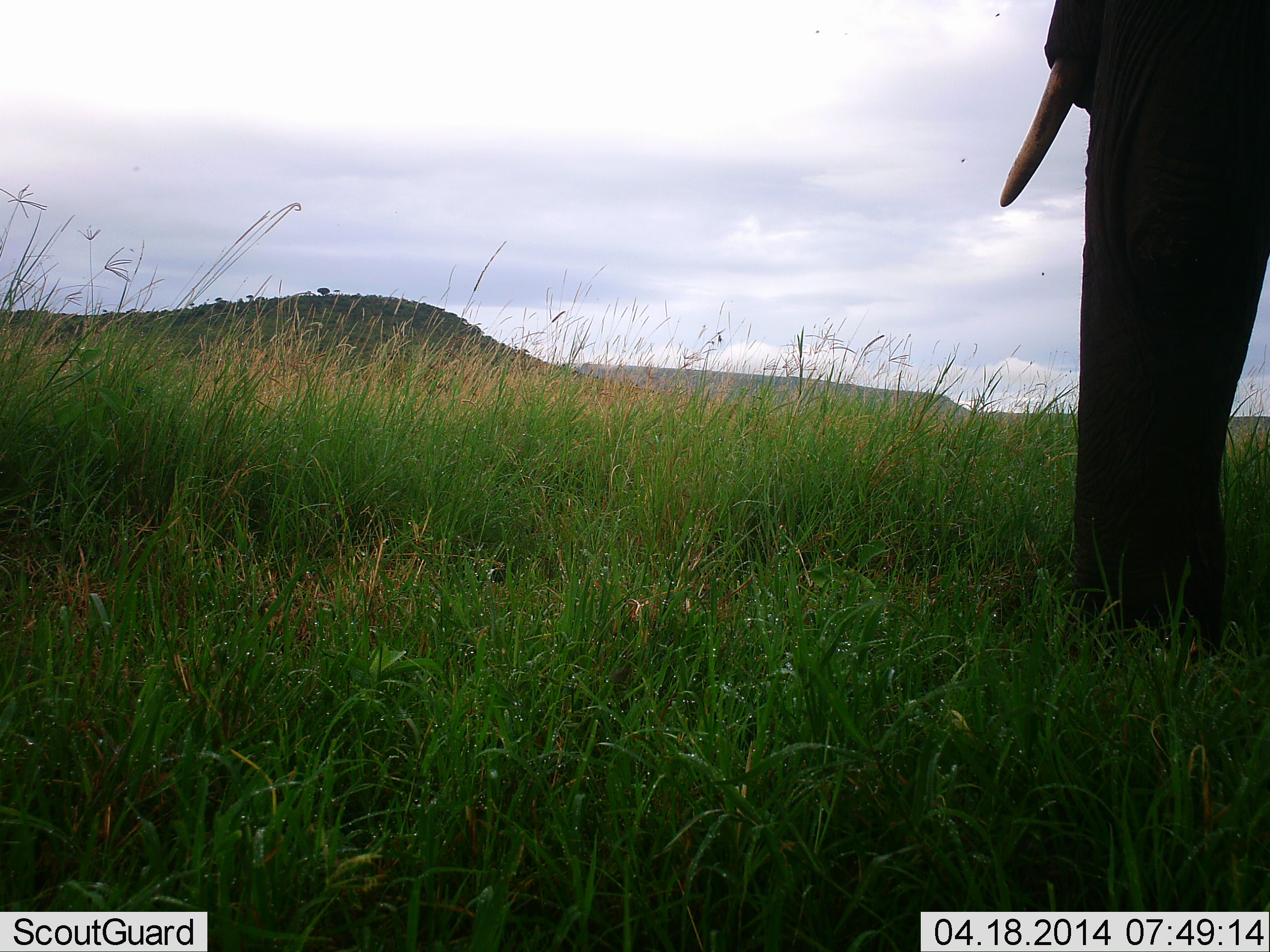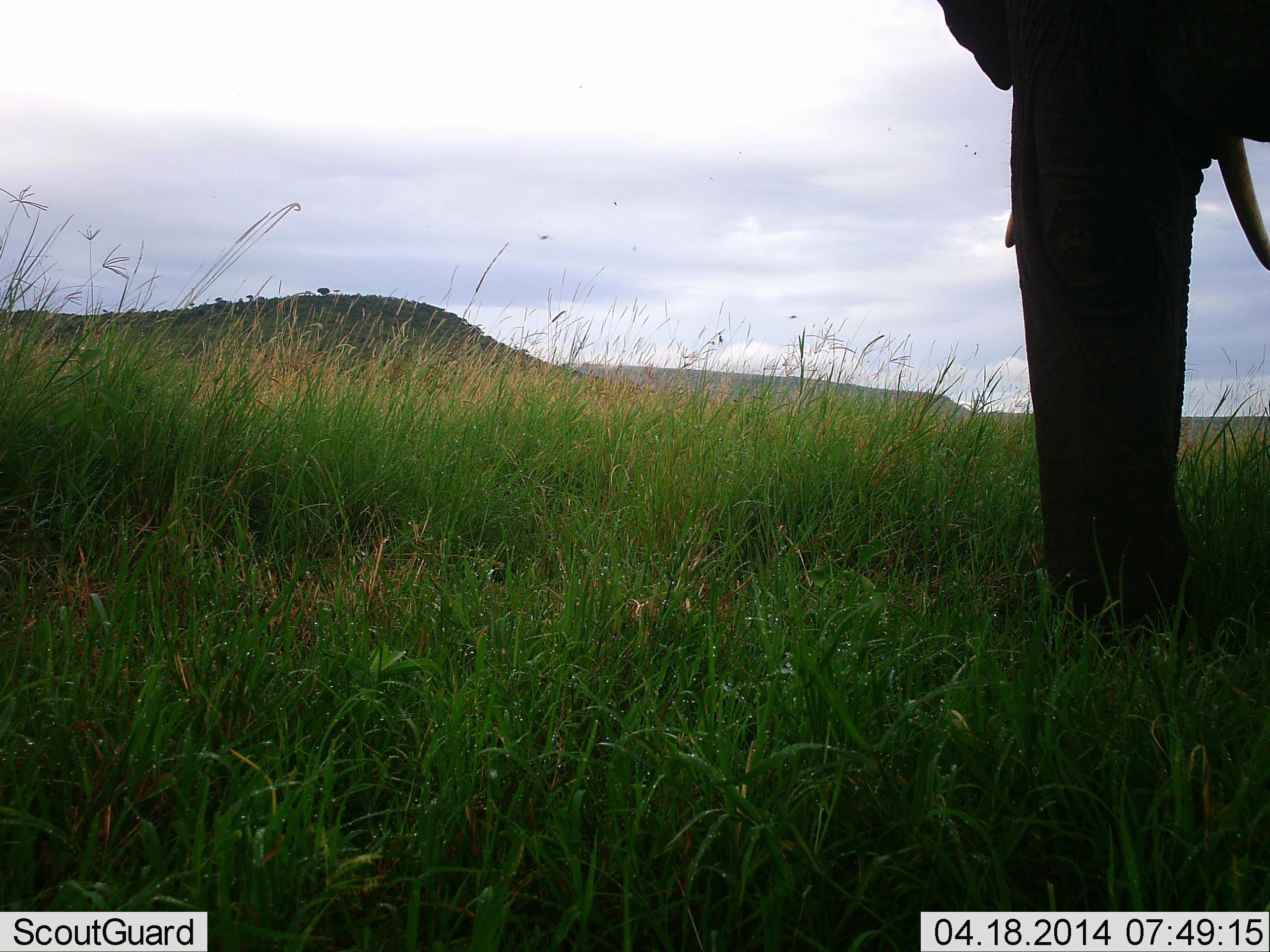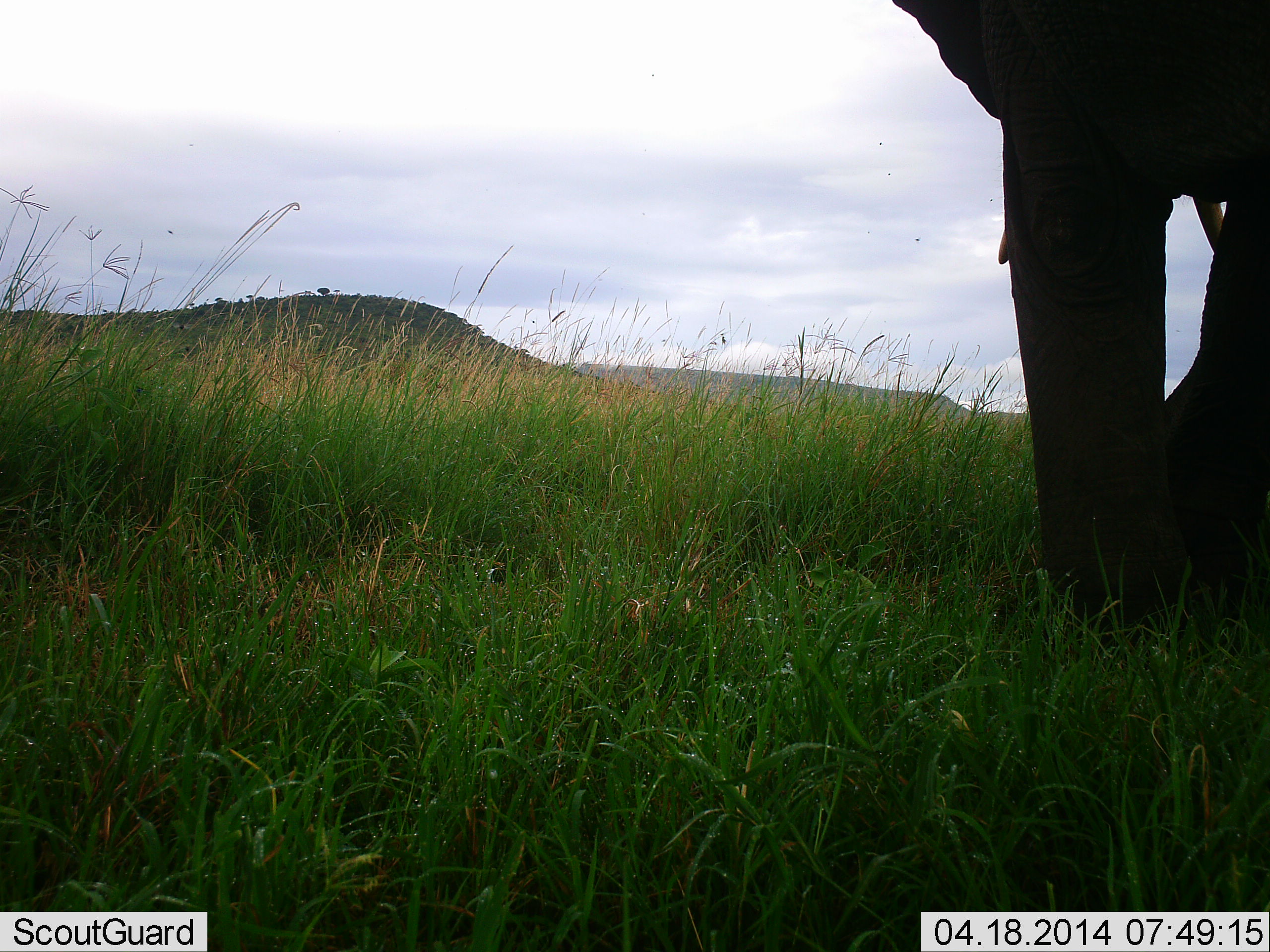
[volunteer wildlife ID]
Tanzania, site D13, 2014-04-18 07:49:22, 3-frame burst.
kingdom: Animalia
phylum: Chordata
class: Mammalia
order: Proboscidea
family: Elephantidae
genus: Loxodonta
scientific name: Loxodonta africana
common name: african bush elephant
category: elephant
Elephant (african bush elephant) (Loxodonta africana), count 1. Behavior (volunteer vote fractions): standing 20%, resting 0%, moving 60%, interacting 0%. Young present (vote fraction): 0%. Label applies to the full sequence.